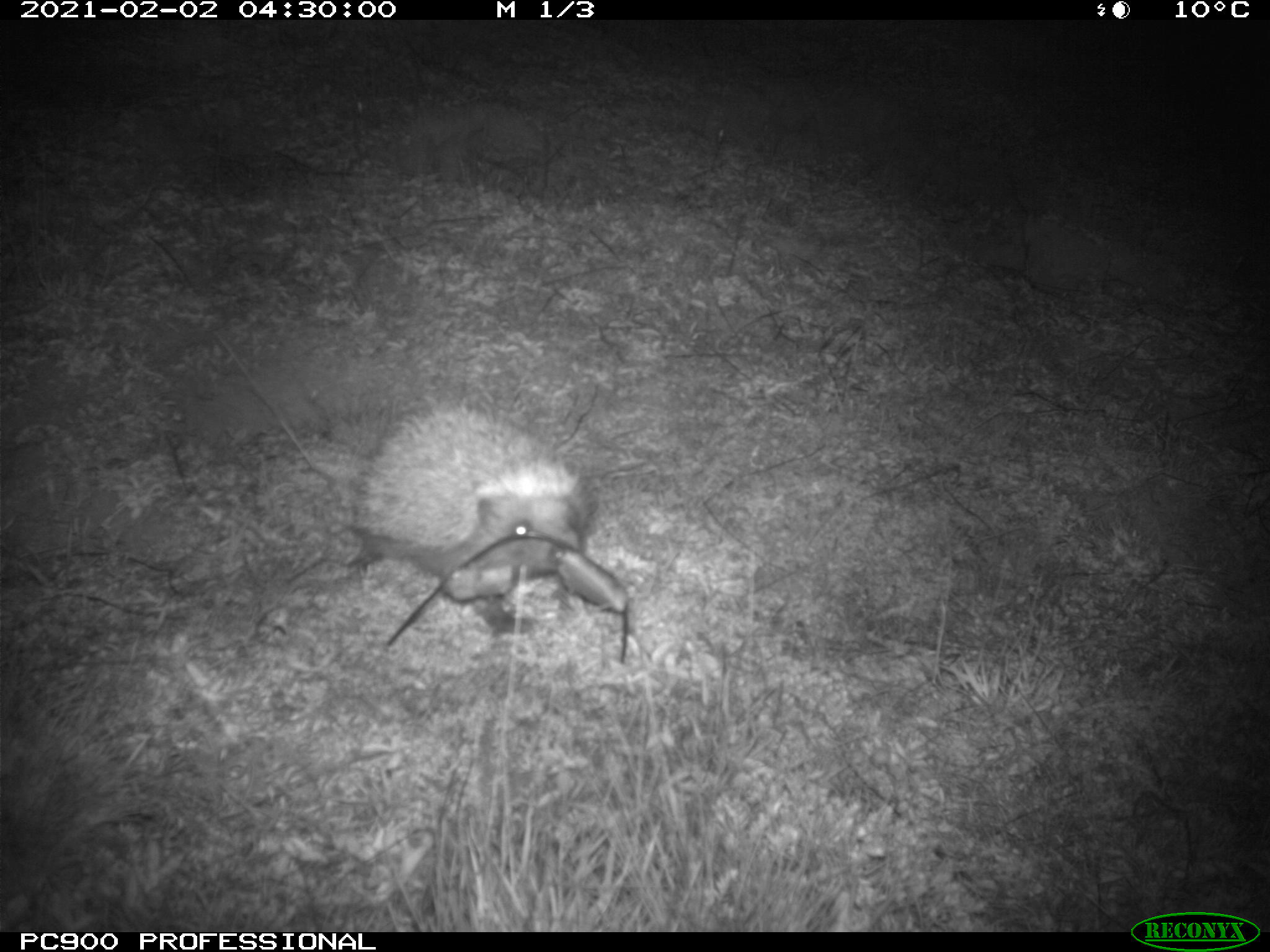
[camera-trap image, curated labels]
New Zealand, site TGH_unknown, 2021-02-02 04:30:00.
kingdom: Animalia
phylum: Chordata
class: Mammalia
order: Eulipotyphla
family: Erinaceidae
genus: Erinaceus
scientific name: Erinaceus europaeus europaeus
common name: european hedgehog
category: hedgehog